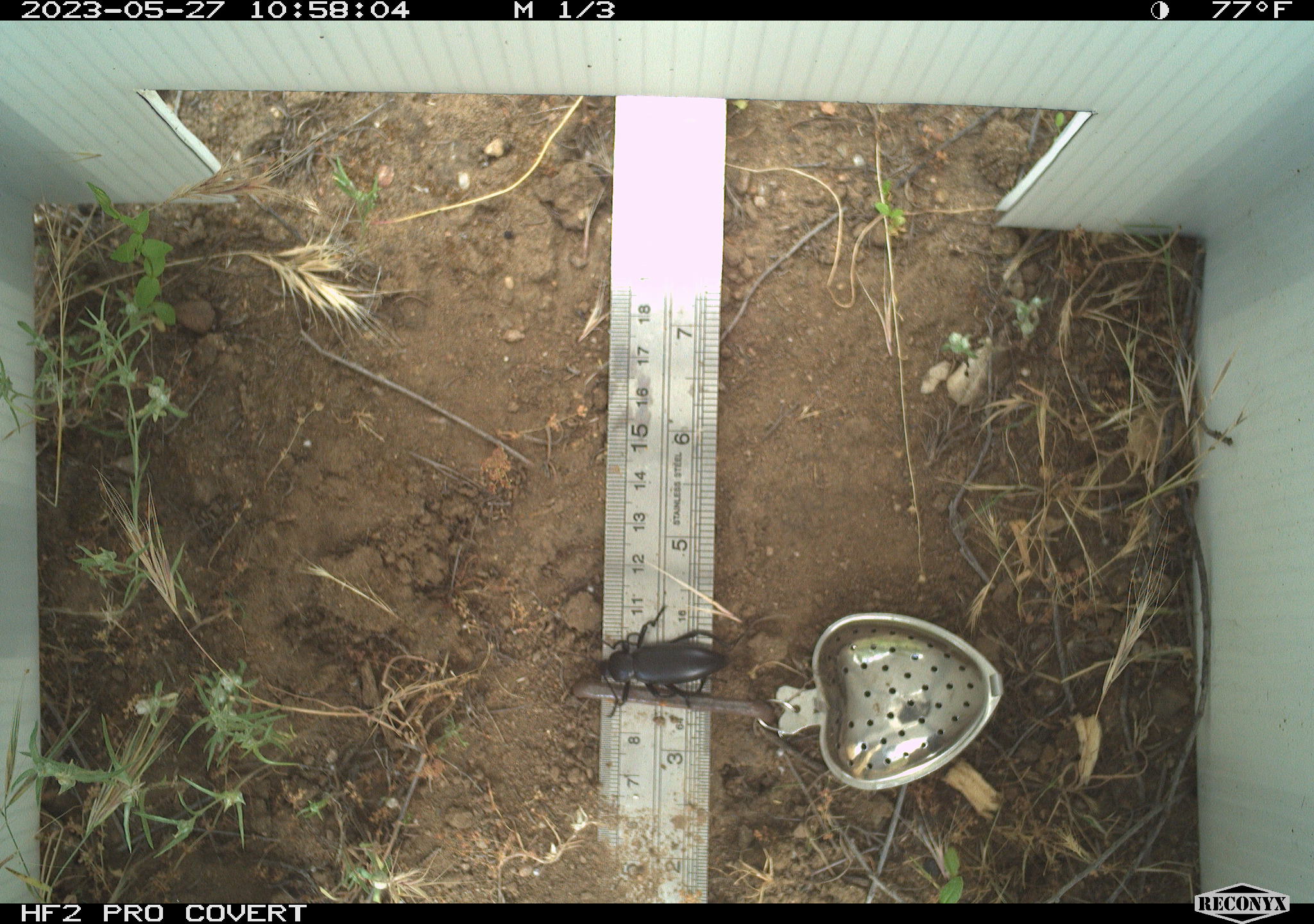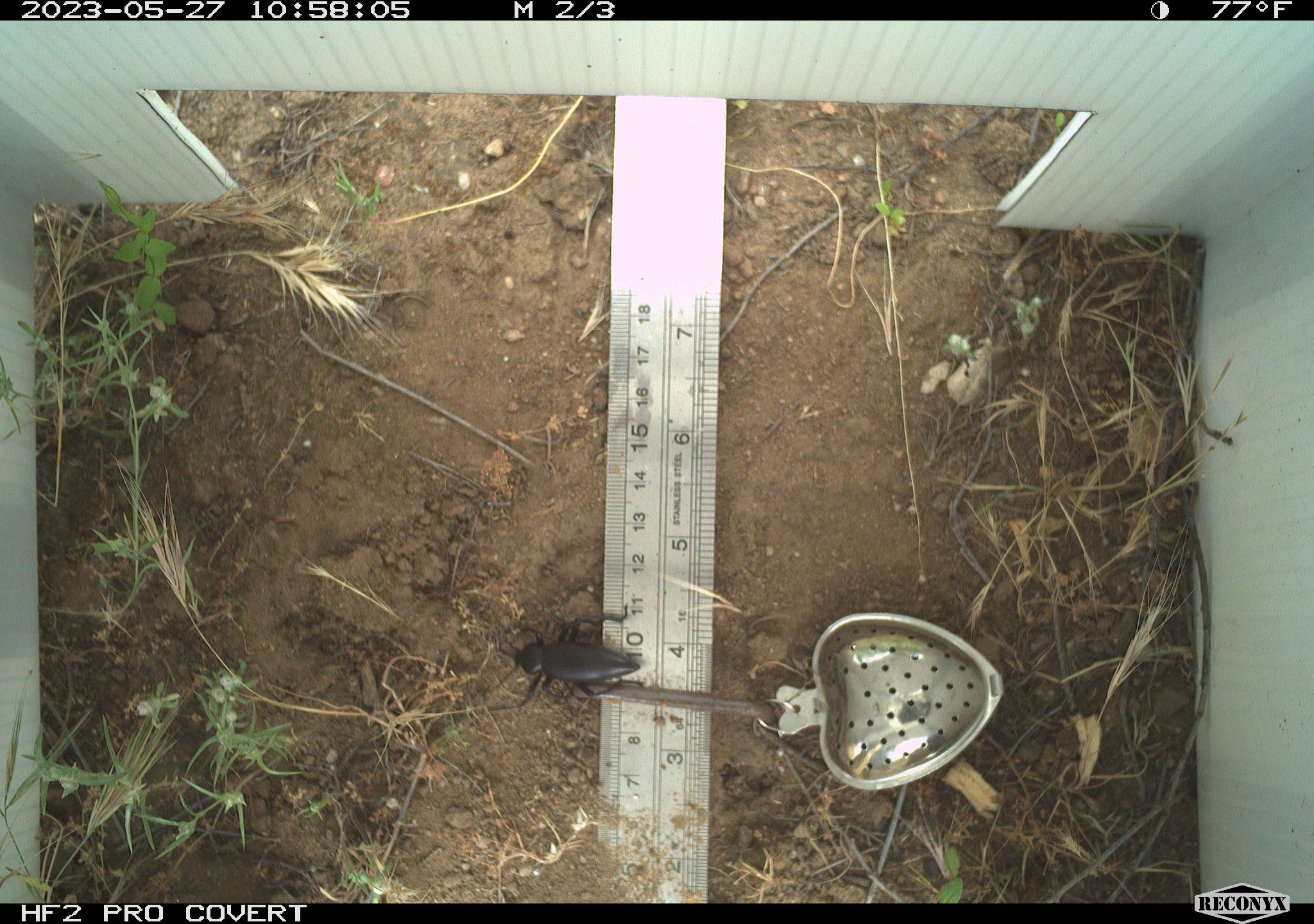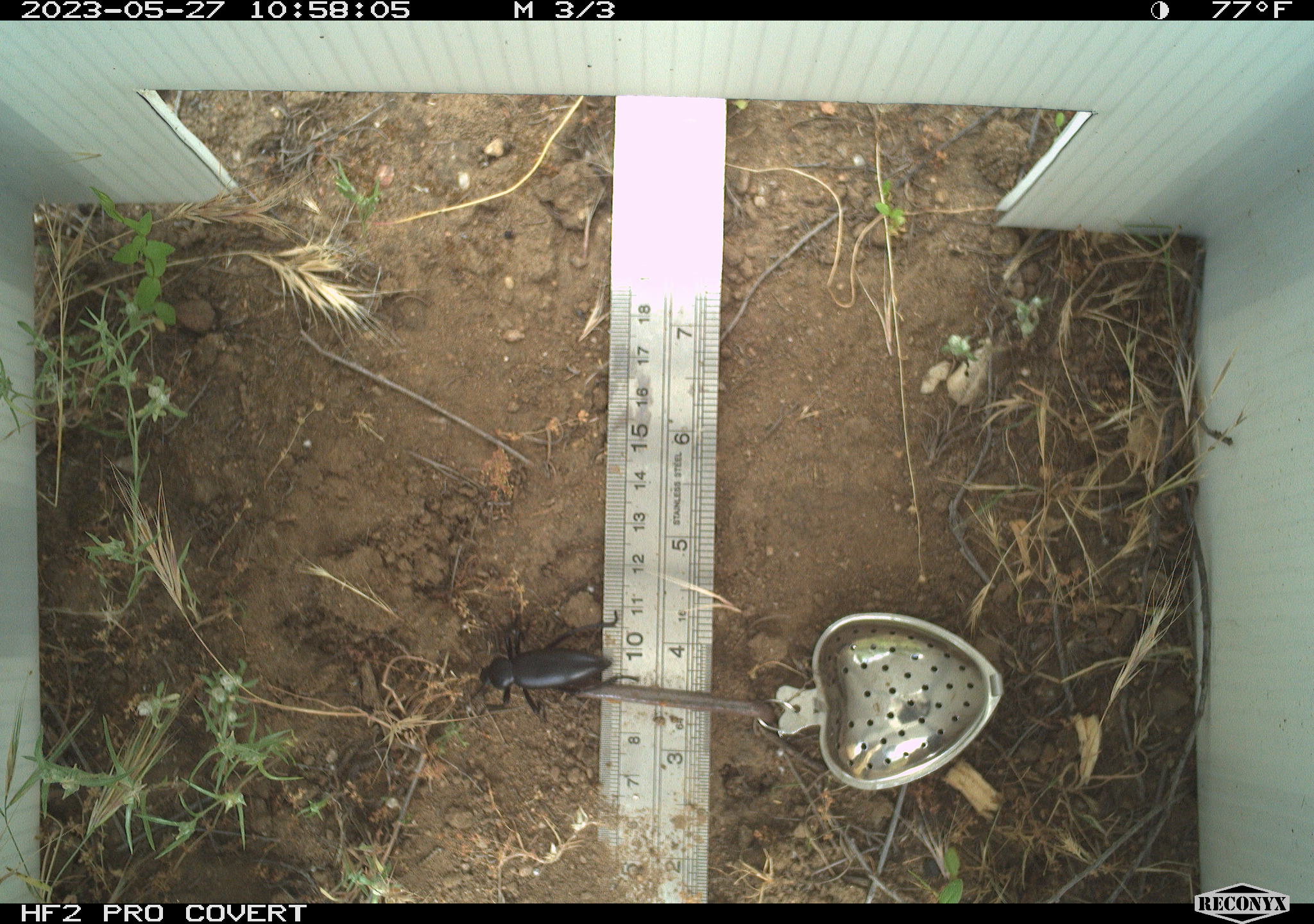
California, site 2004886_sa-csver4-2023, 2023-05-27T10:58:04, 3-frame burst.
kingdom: Animalia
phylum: Arthropoda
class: Insecta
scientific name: Insecta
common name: insect